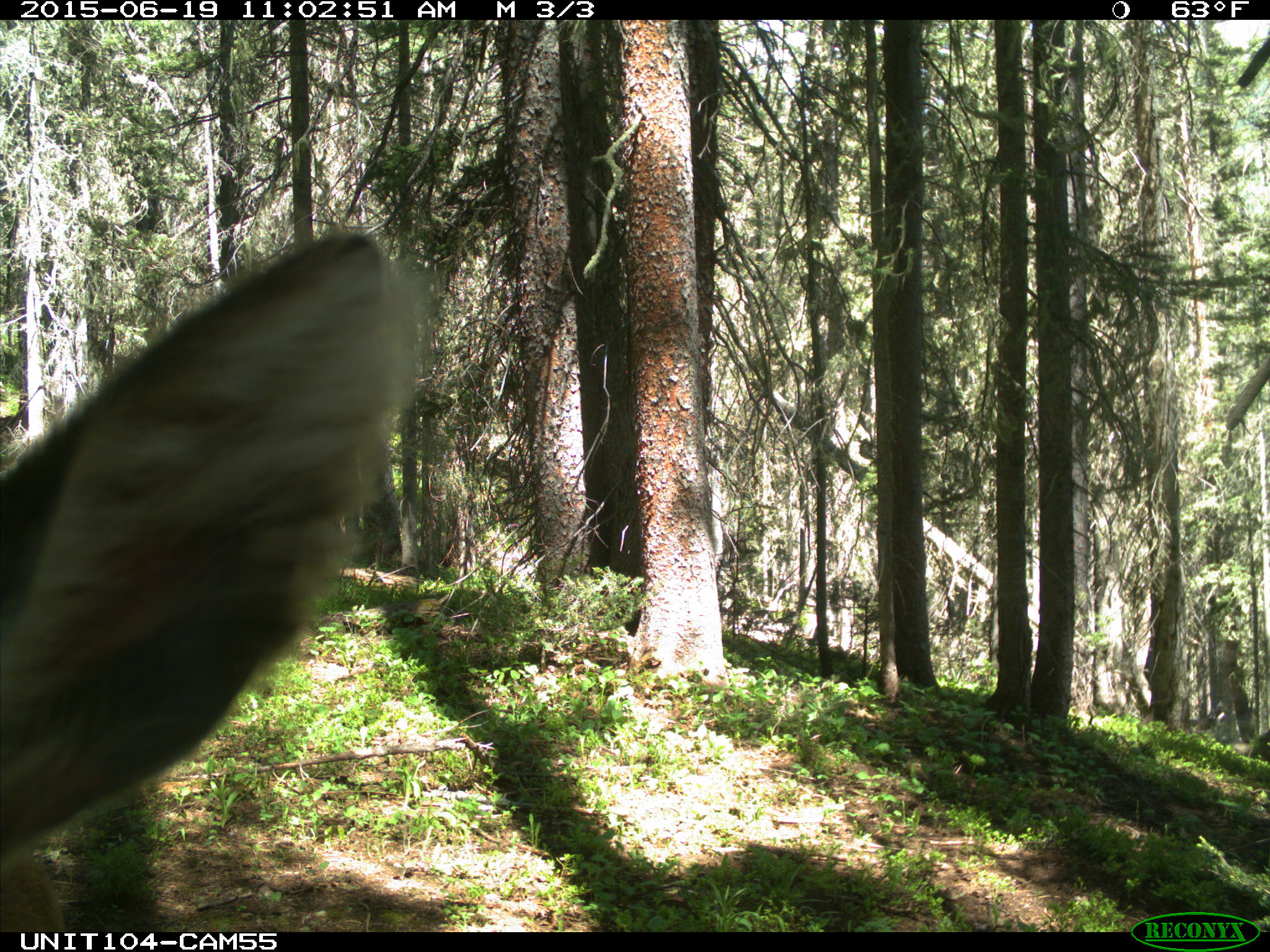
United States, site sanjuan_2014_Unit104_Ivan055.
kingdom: Animalia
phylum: Chordata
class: Mammalia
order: Artiodactyla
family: Cervidae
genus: Cervus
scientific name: Cervus elaphus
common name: red deer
Cervus elaphus (red deer).